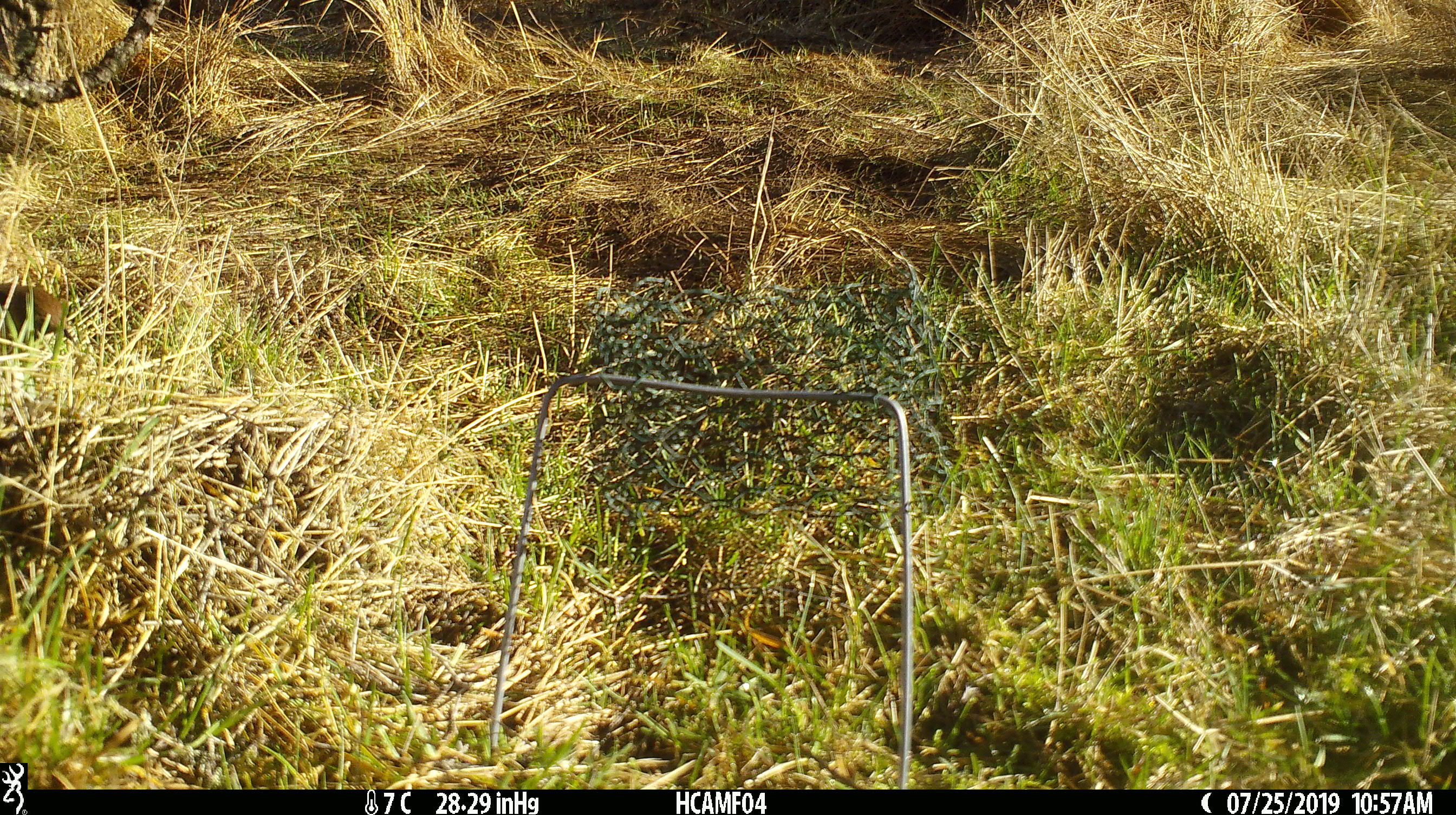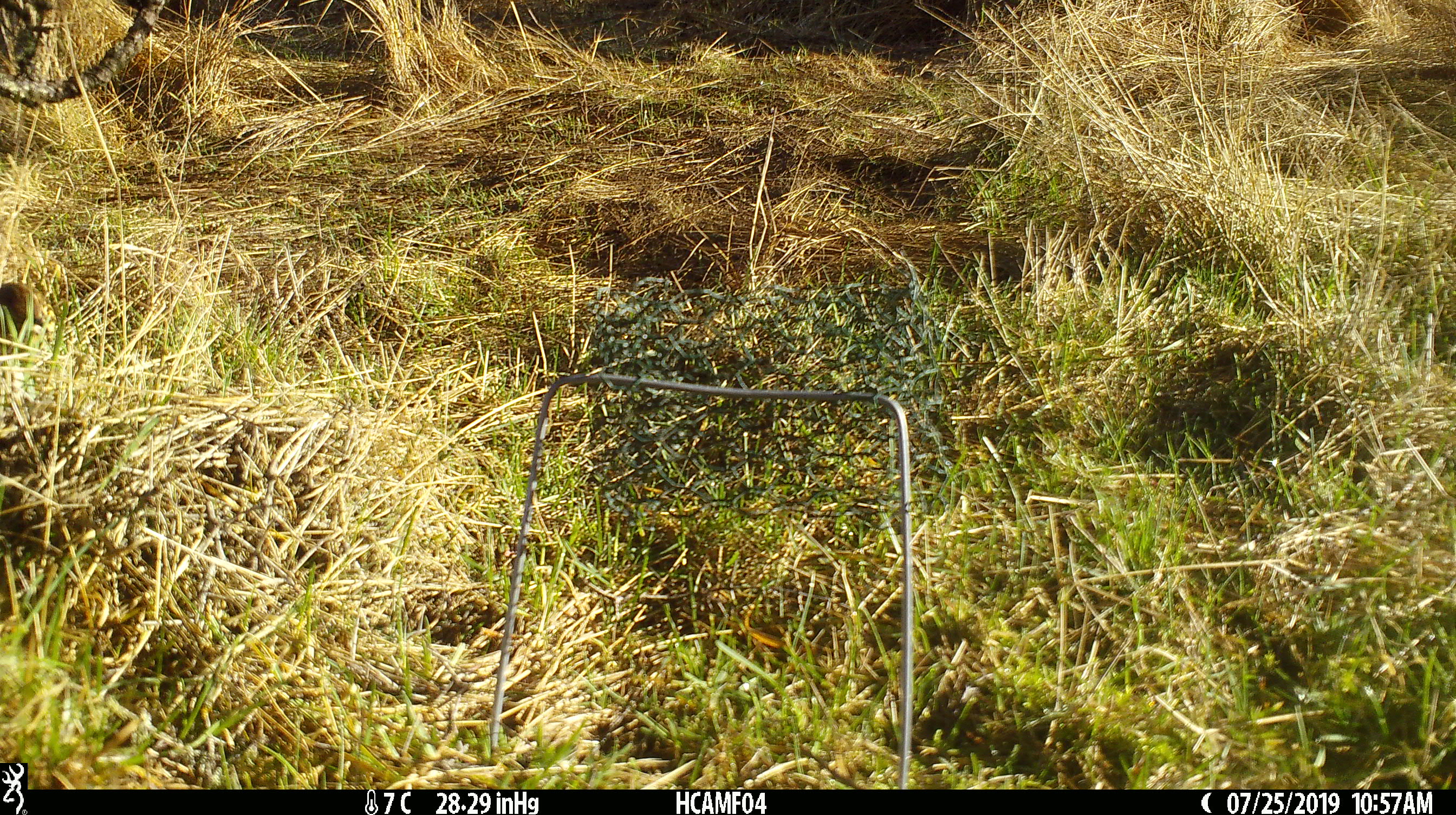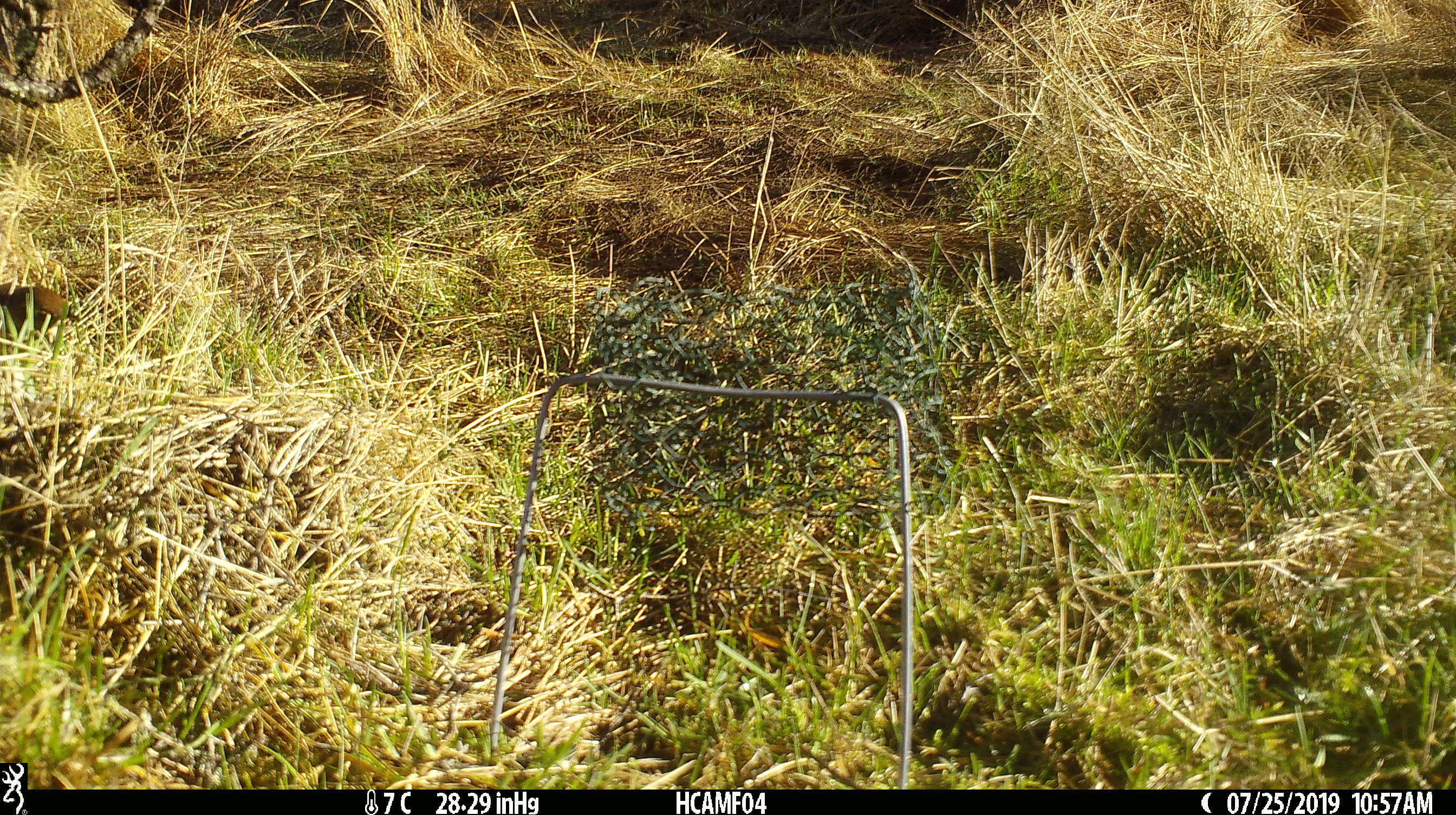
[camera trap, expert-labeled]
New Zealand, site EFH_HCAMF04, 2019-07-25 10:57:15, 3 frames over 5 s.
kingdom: Animalia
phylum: Chordata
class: Aves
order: Passeriformes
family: Turdidae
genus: Turdus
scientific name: Turdus philomelos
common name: song thrush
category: thrush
Thrush (song thrush) (Turdus philomelos).